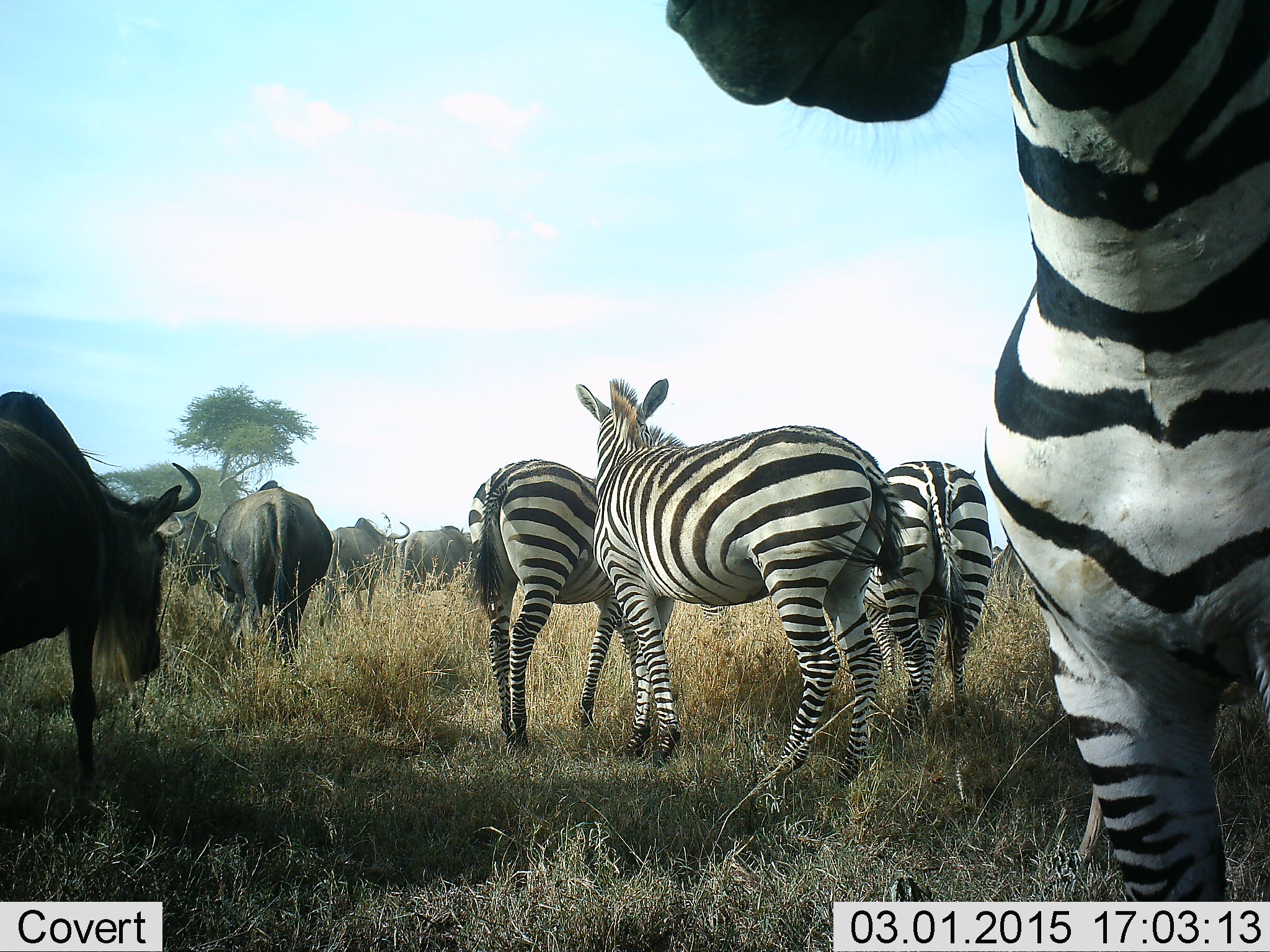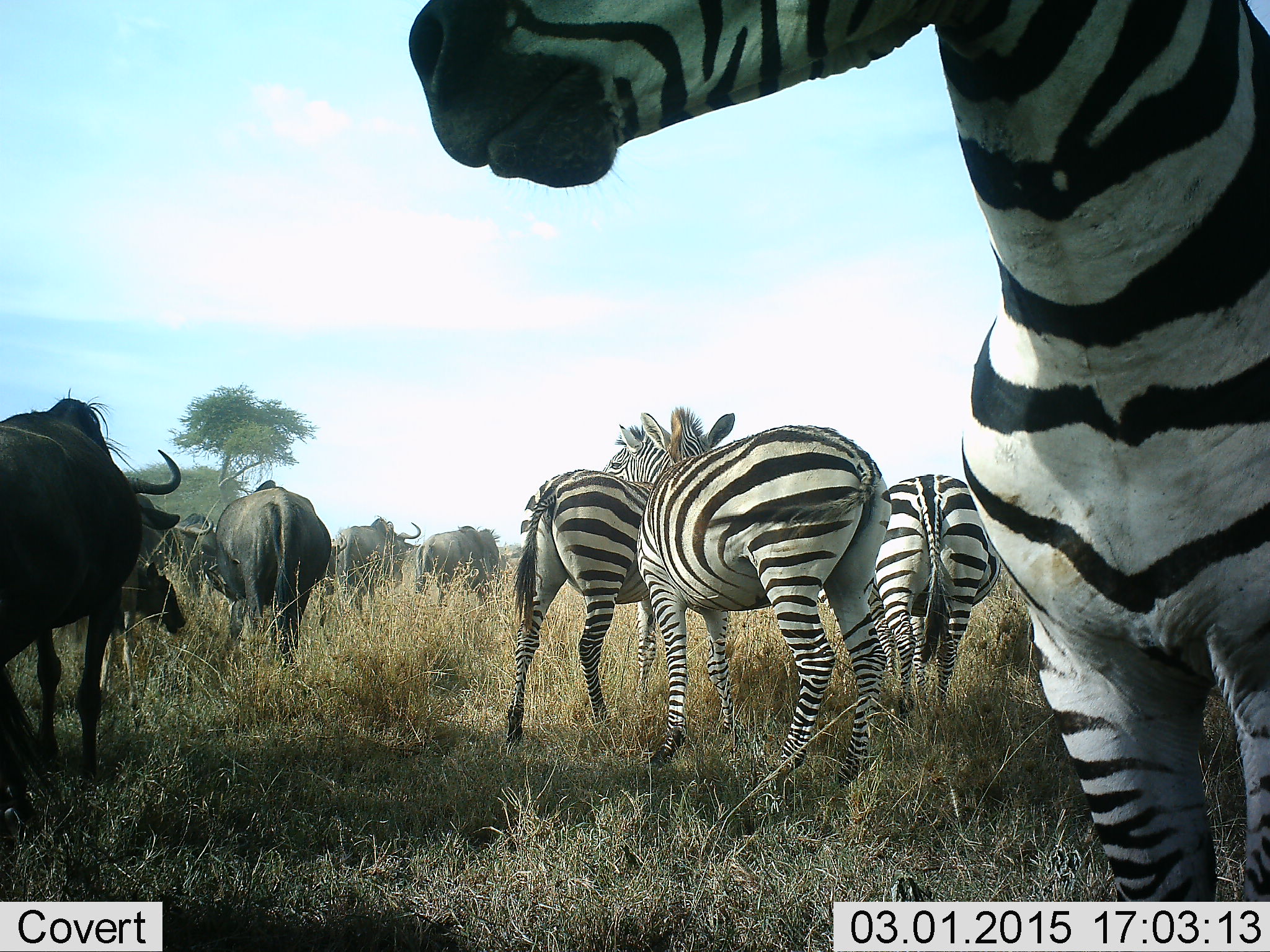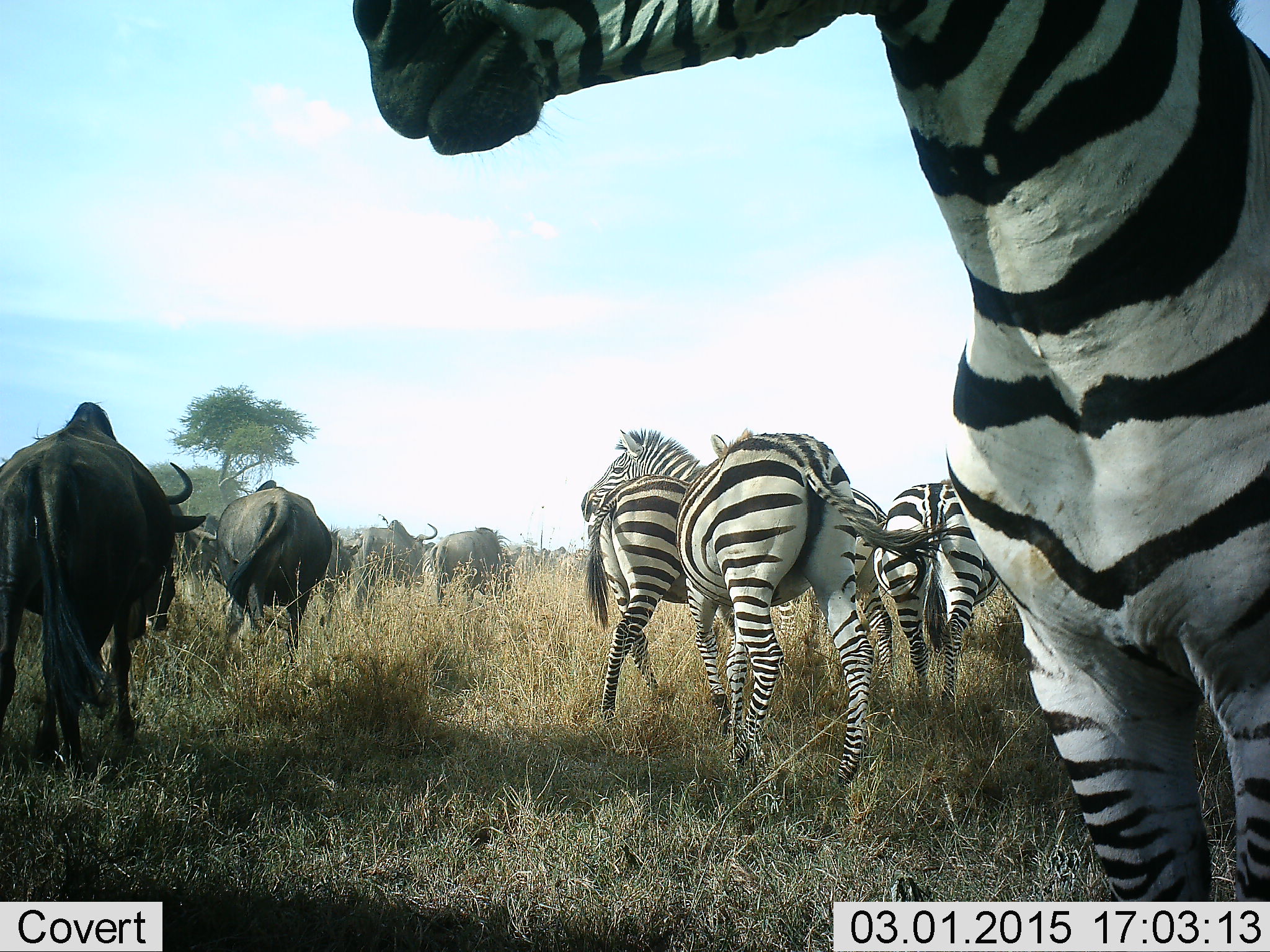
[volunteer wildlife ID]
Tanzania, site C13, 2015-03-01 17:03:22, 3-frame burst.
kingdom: Animalia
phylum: Chordata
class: Mammalia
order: Artiodactyla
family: Bovidae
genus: Connochaetes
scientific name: Connochaetes taurinus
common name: blue wildebeest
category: wildebeest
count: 5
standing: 33%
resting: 0%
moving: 89%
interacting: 0%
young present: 0%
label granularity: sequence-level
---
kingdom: Animalia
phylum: Chordata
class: Mammalia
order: Perissodactyla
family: Equidae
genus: Equus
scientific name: Equus quagga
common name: plains zebra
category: zebra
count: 4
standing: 89%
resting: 0%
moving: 56%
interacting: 0%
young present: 0%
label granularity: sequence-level